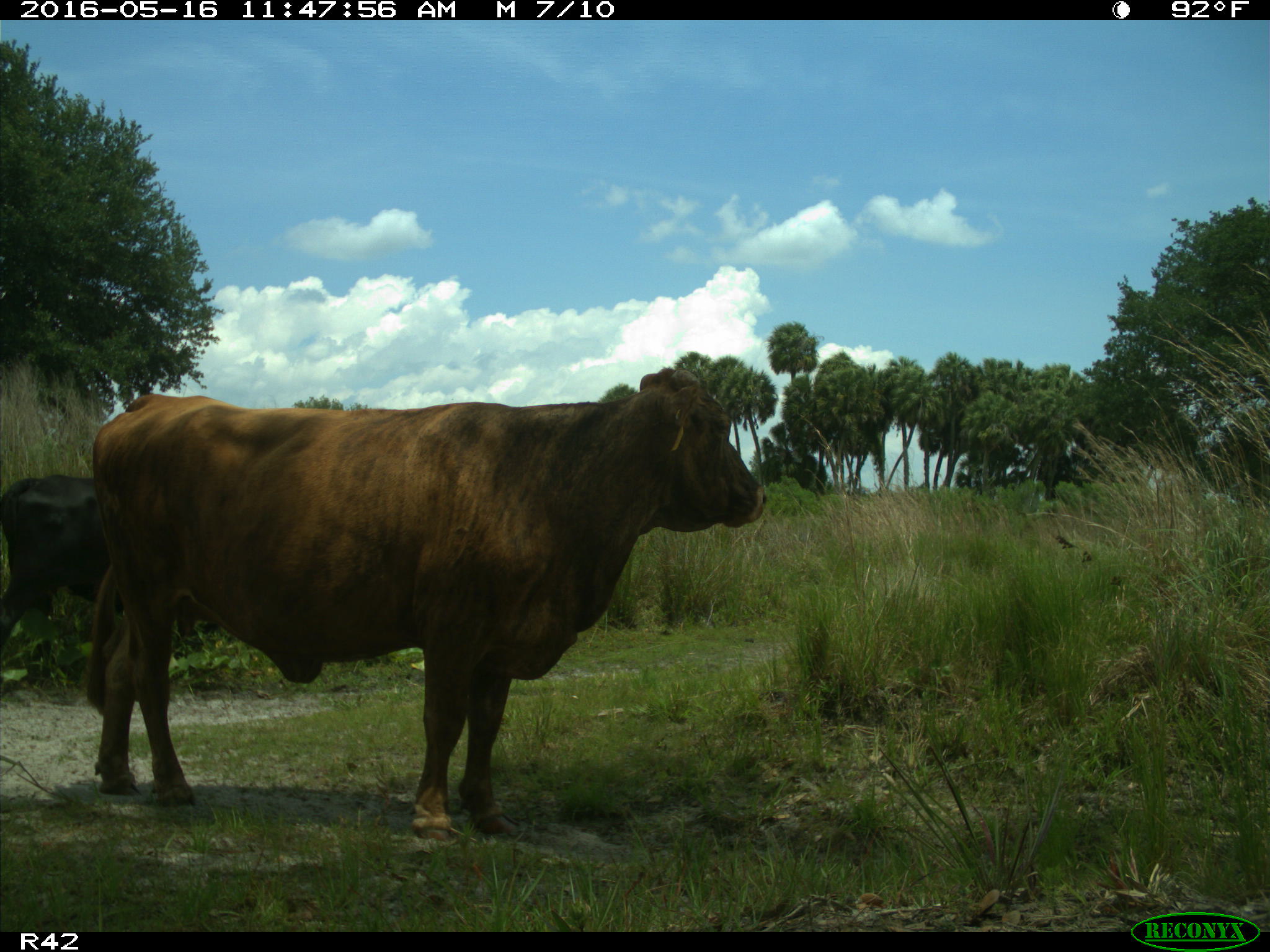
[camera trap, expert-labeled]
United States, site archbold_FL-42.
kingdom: Animalia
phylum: Chordata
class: Mammalia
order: Artiodactyla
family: Bovidae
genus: Bos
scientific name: Bos taurus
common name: domestic cow